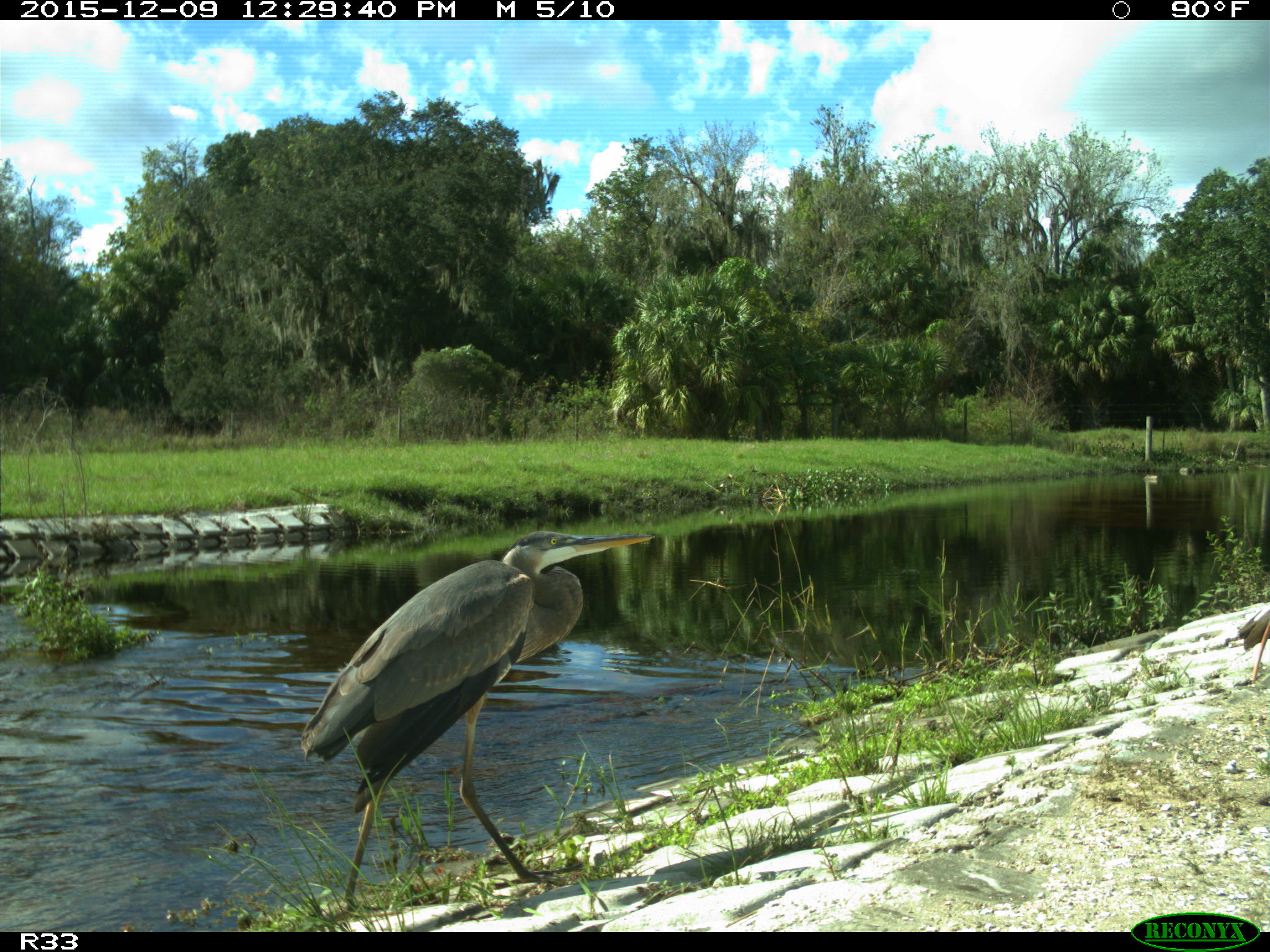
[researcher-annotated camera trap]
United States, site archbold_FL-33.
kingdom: Animalia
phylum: Chordata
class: Aves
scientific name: Aves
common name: birds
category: unidentified bird